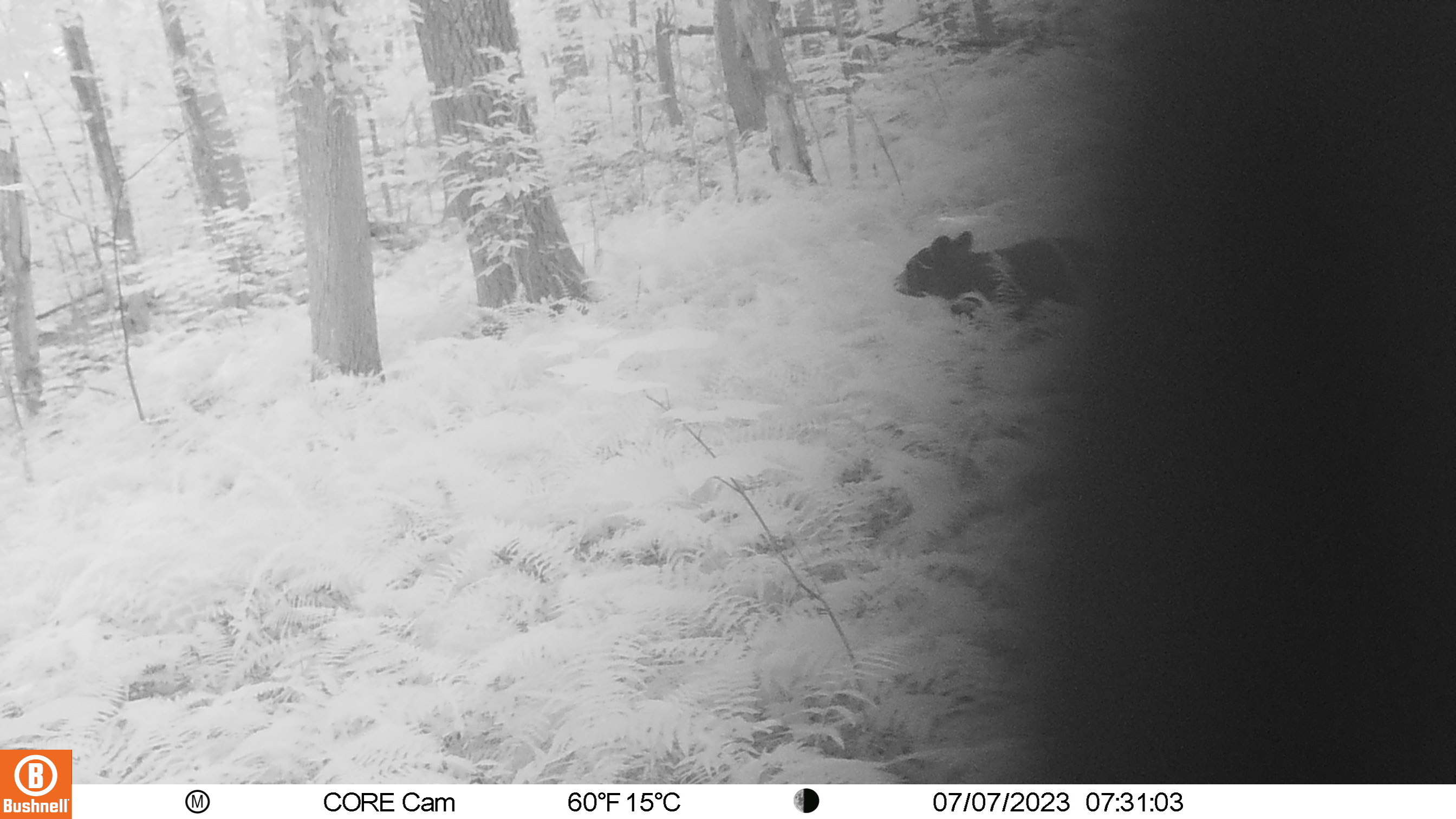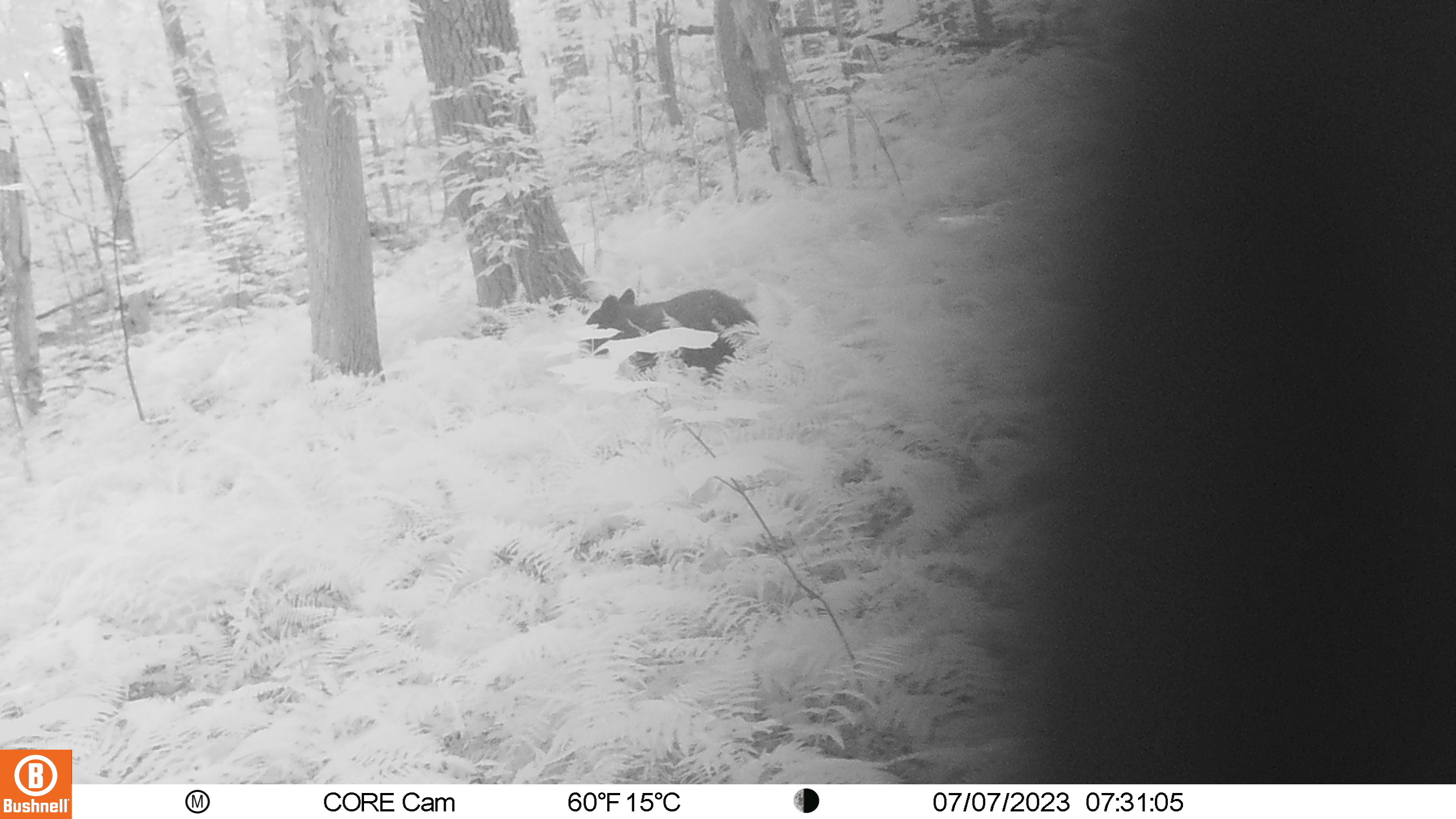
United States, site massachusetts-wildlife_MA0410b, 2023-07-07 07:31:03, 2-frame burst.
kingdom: Animalia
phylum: Chordata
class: Mammalia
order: Carnivora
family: Ursidae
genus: Ursus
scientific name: Ursus americanus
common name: black bear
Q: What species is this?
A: Black bear (Ursus americanus).